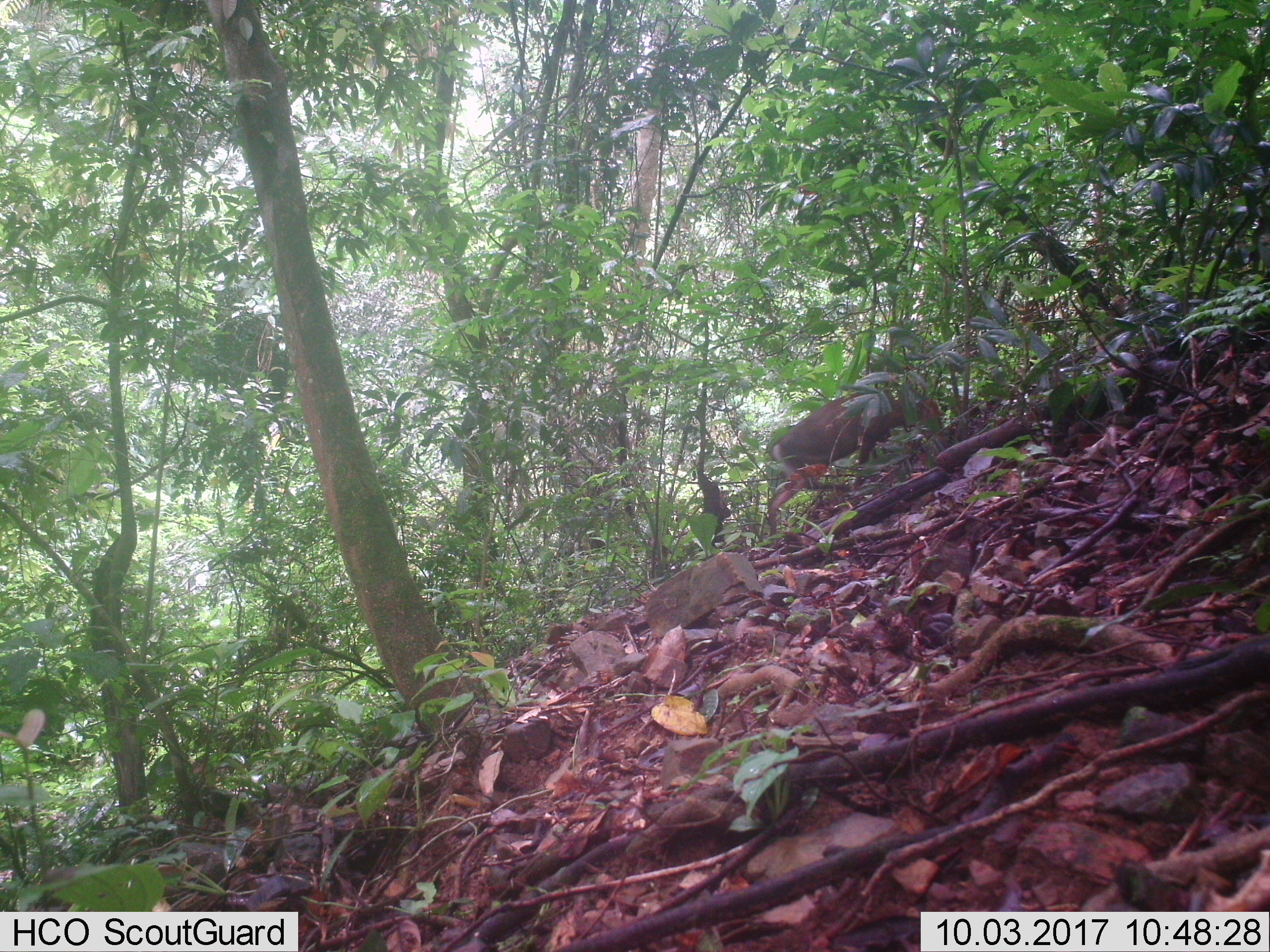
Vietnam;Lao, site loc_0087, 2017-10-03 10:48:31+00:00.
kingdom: Animalia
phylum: Chordata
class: Mammalia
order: Artiodactyla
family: Cervidae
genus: Muntiacus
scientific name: Muntiacus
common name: muntjacs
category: unidentified muntjac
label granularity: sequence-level